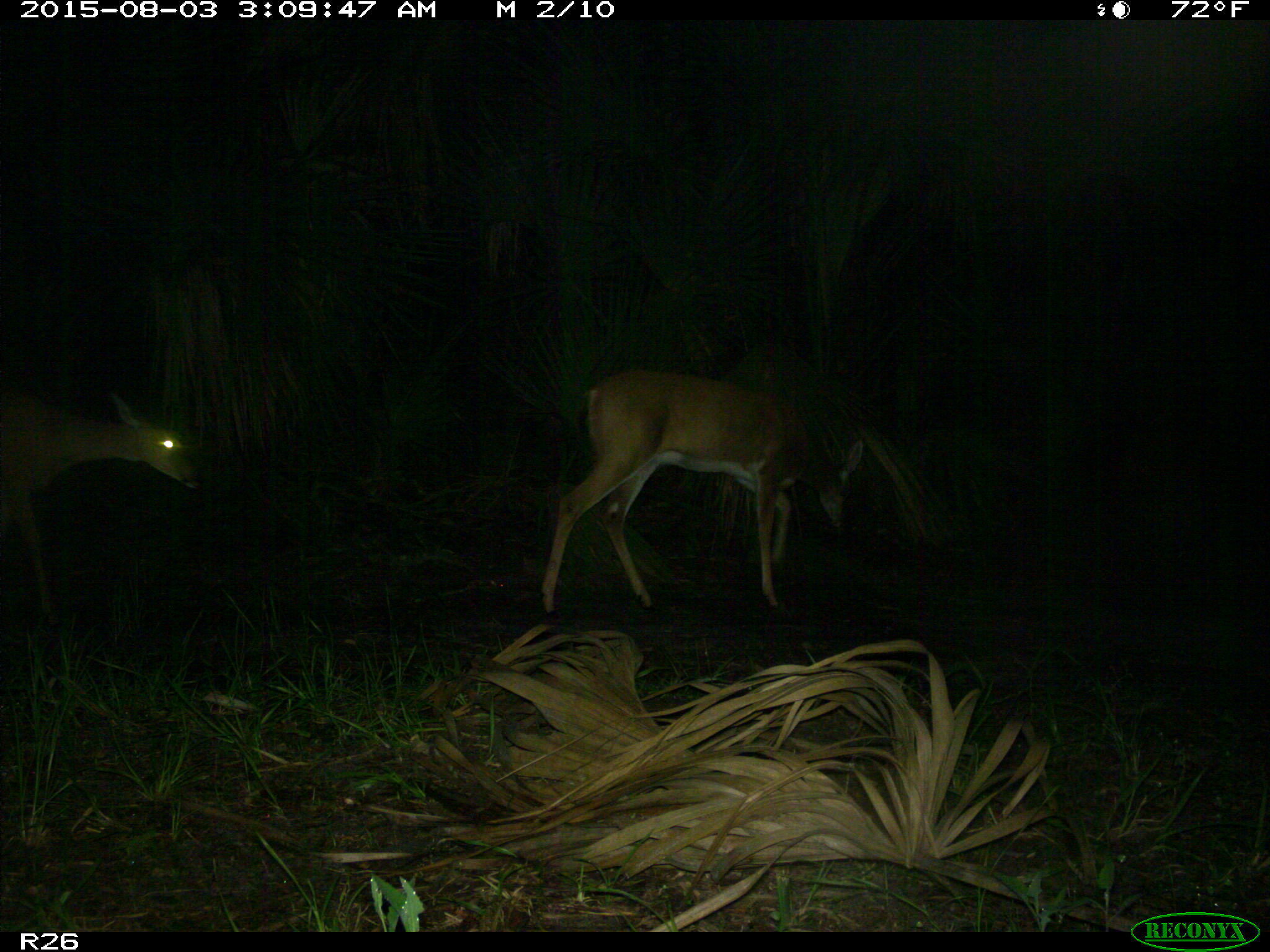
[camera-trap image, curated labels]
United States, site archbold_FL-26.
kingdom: Animalia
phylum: Chordata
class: Mammalia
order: Artiodactyla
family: Cervidae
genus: Odocoileus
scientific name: Odocoileus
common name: deer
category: unidentified deer